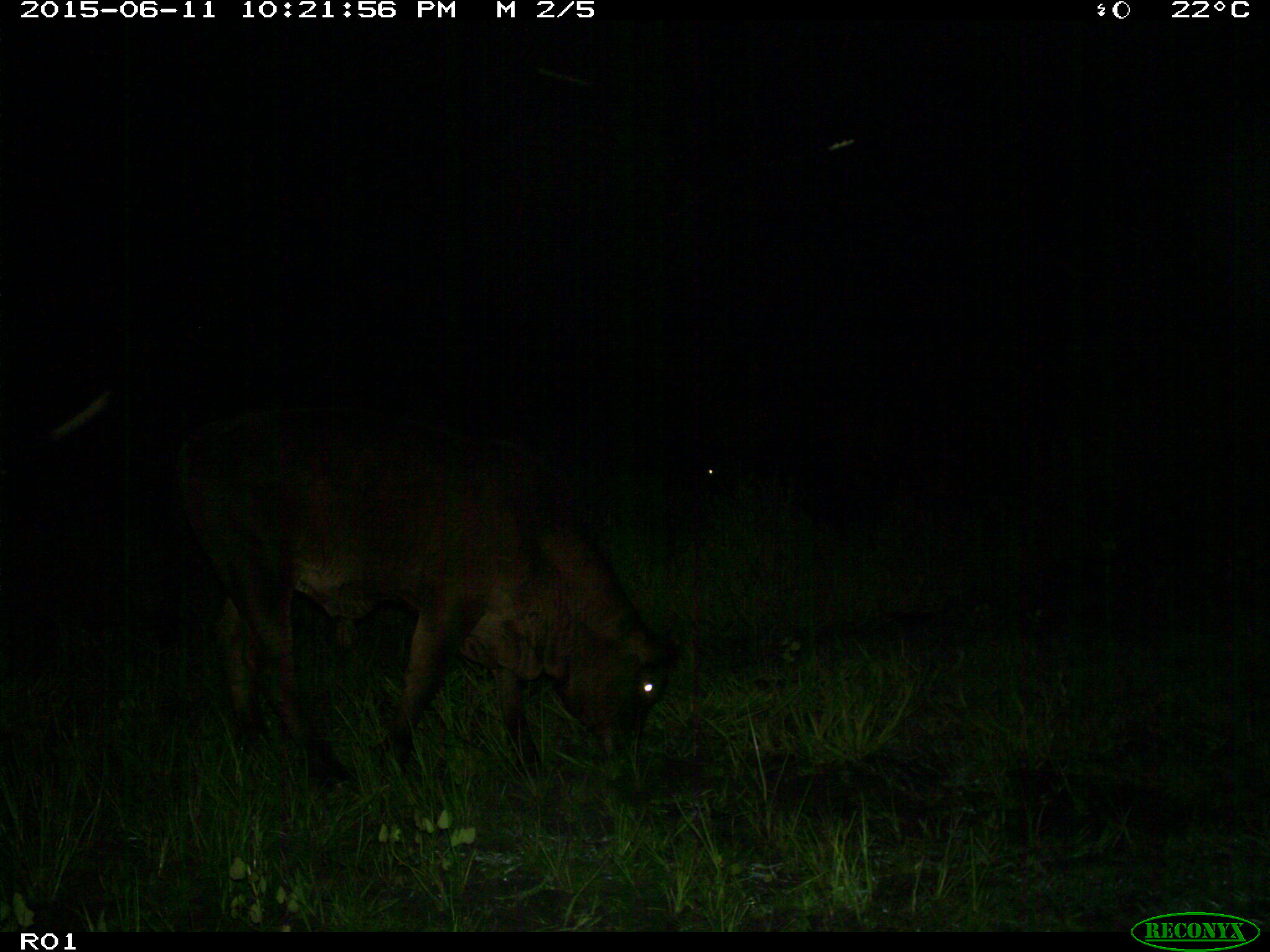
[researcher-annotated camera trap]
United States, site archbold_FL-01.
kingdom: Animalia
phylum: Chordata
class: Mammalia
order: Artiodactyla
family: Bovidae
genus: Bos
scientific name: Bos taurus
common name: domestic cow